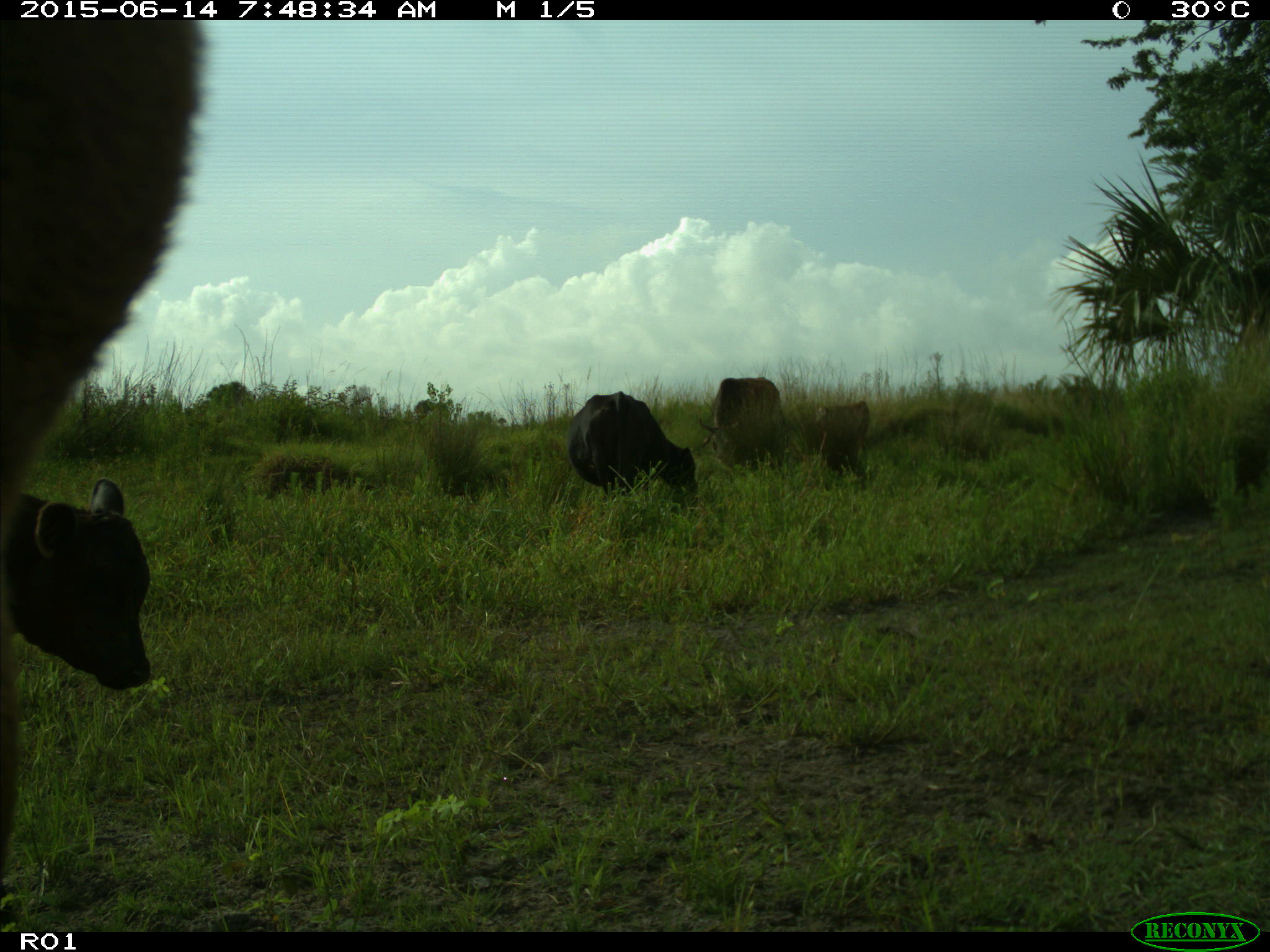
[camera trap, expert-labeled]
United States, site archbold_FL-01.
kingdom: Animalia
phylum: Chordata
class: Mammalia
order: Artiodactyla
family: Bovidae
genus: Bos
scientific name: Bos taurus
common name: domestic cow